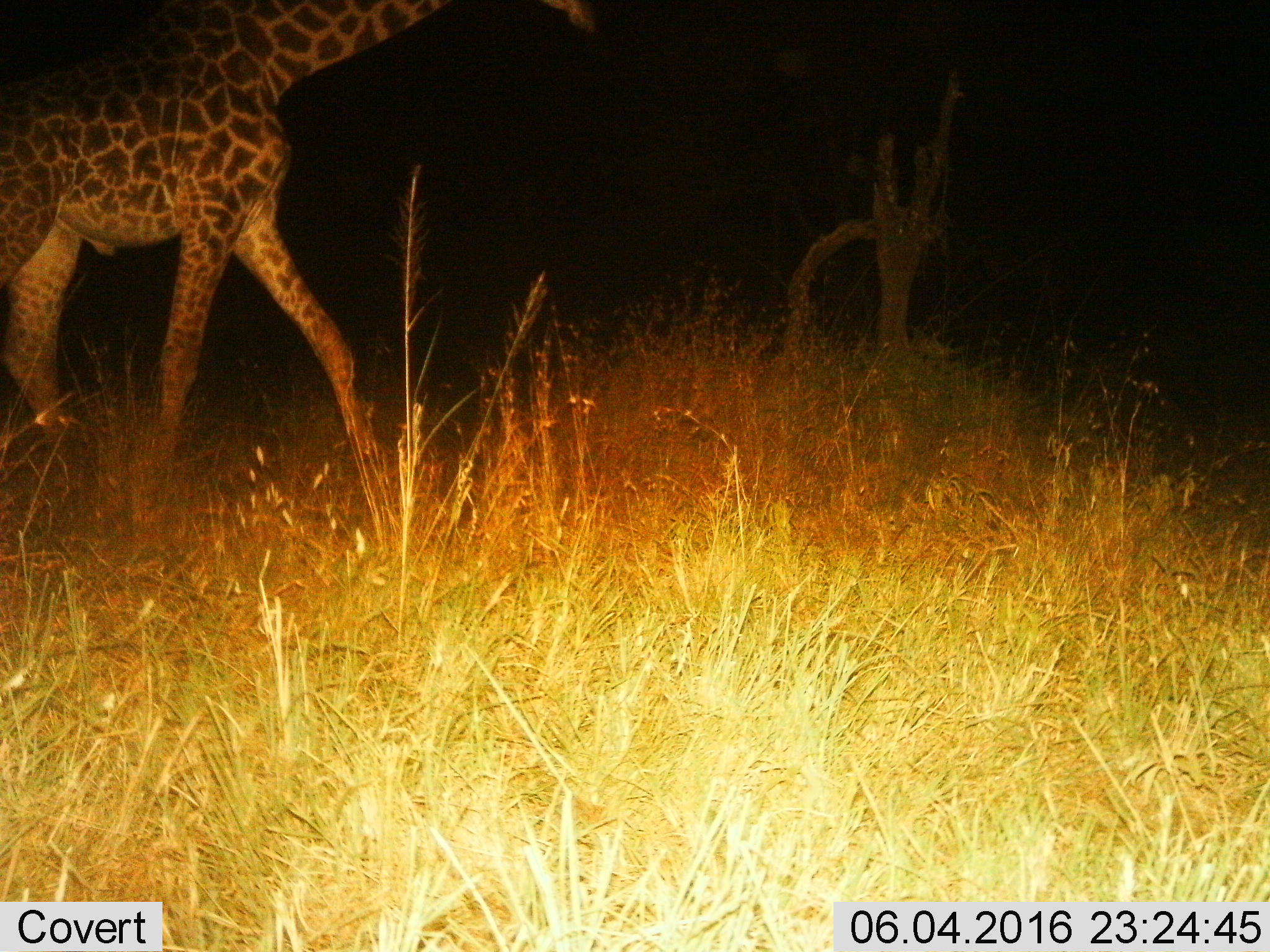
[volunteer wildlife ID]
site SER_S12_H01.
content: unidentified animal